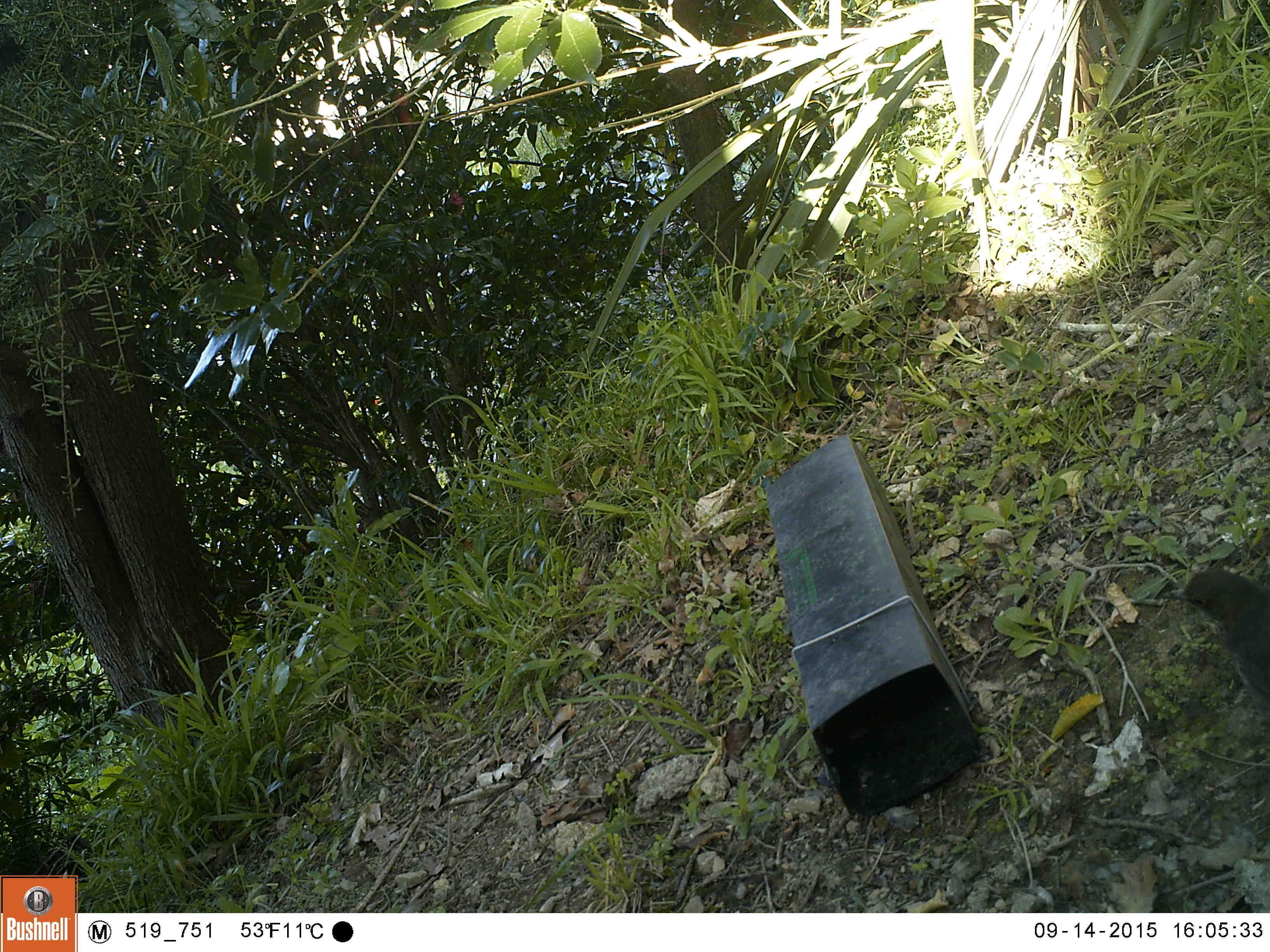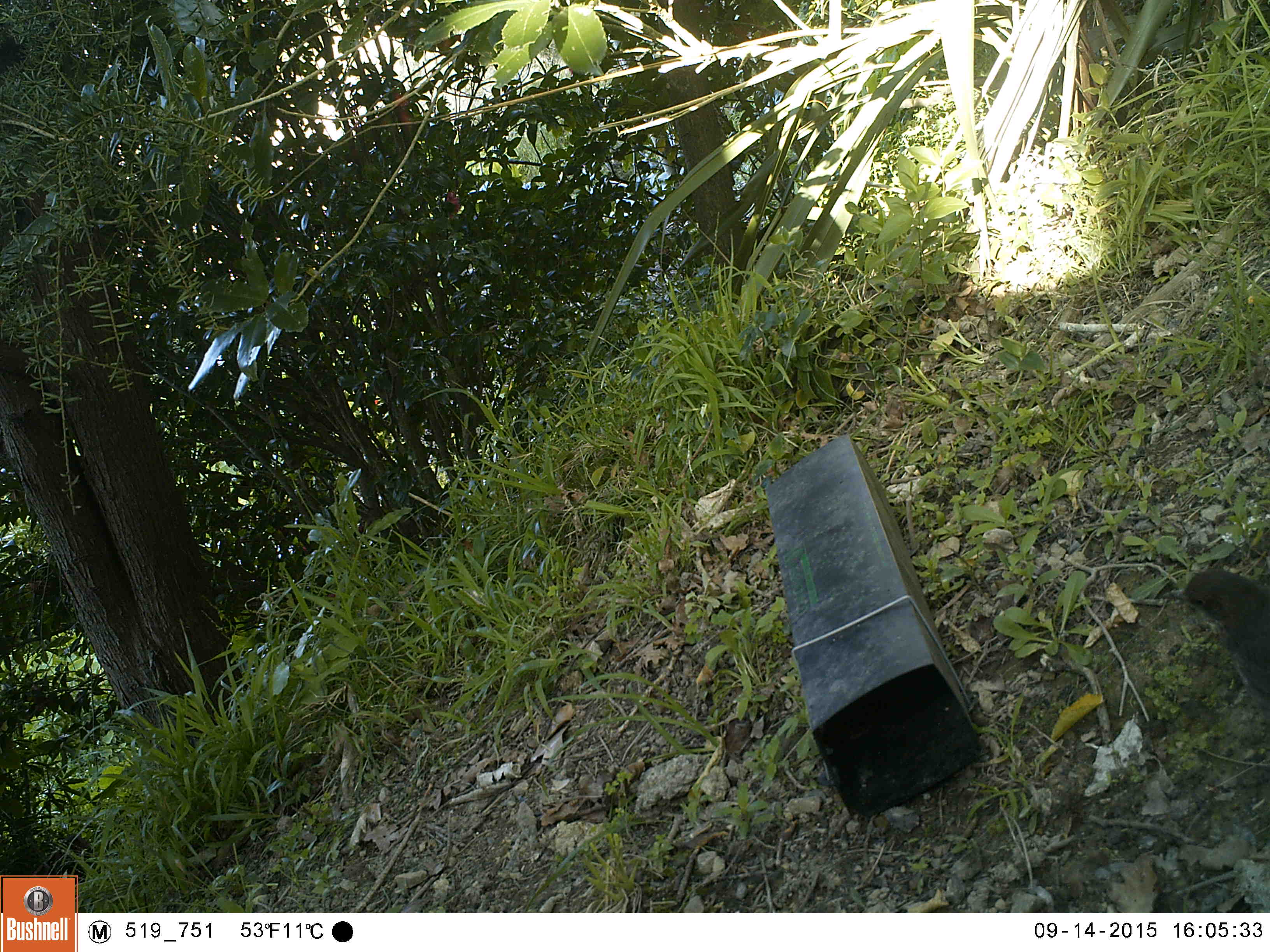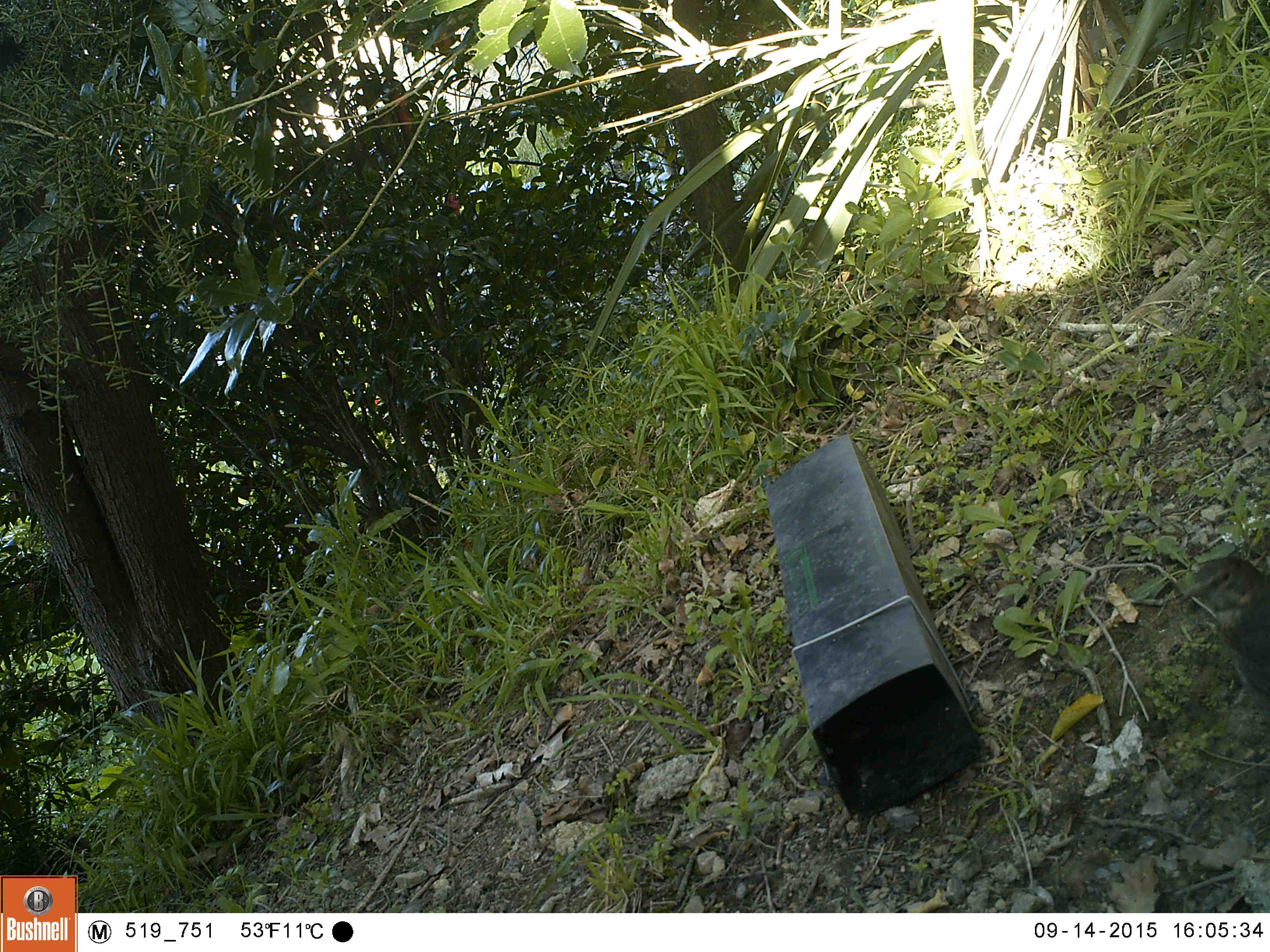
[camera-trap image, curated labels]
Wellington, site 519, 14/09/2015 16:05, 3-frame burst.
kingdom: Animalia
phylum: Chordata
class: Aves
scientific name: Aves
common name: bird